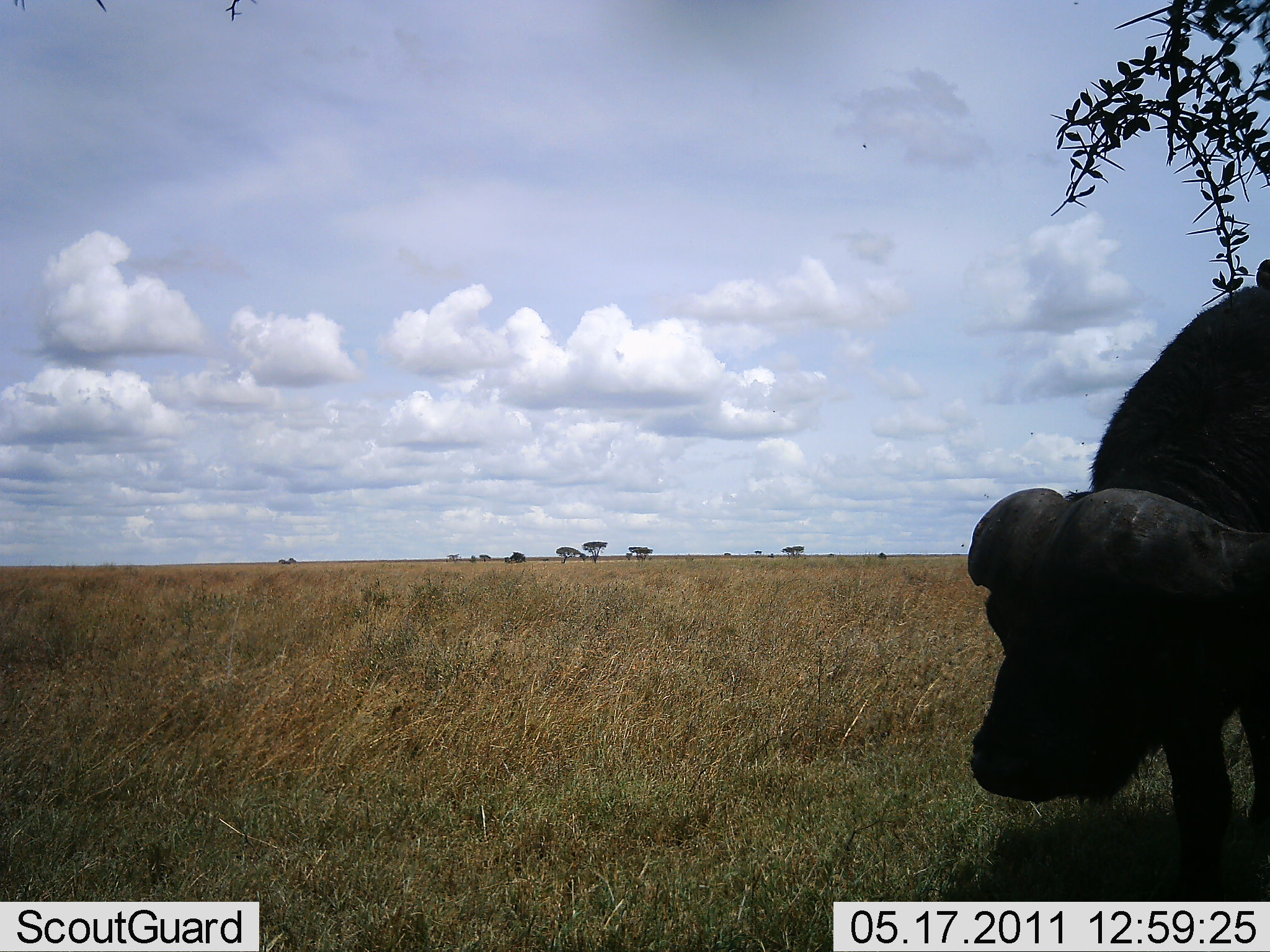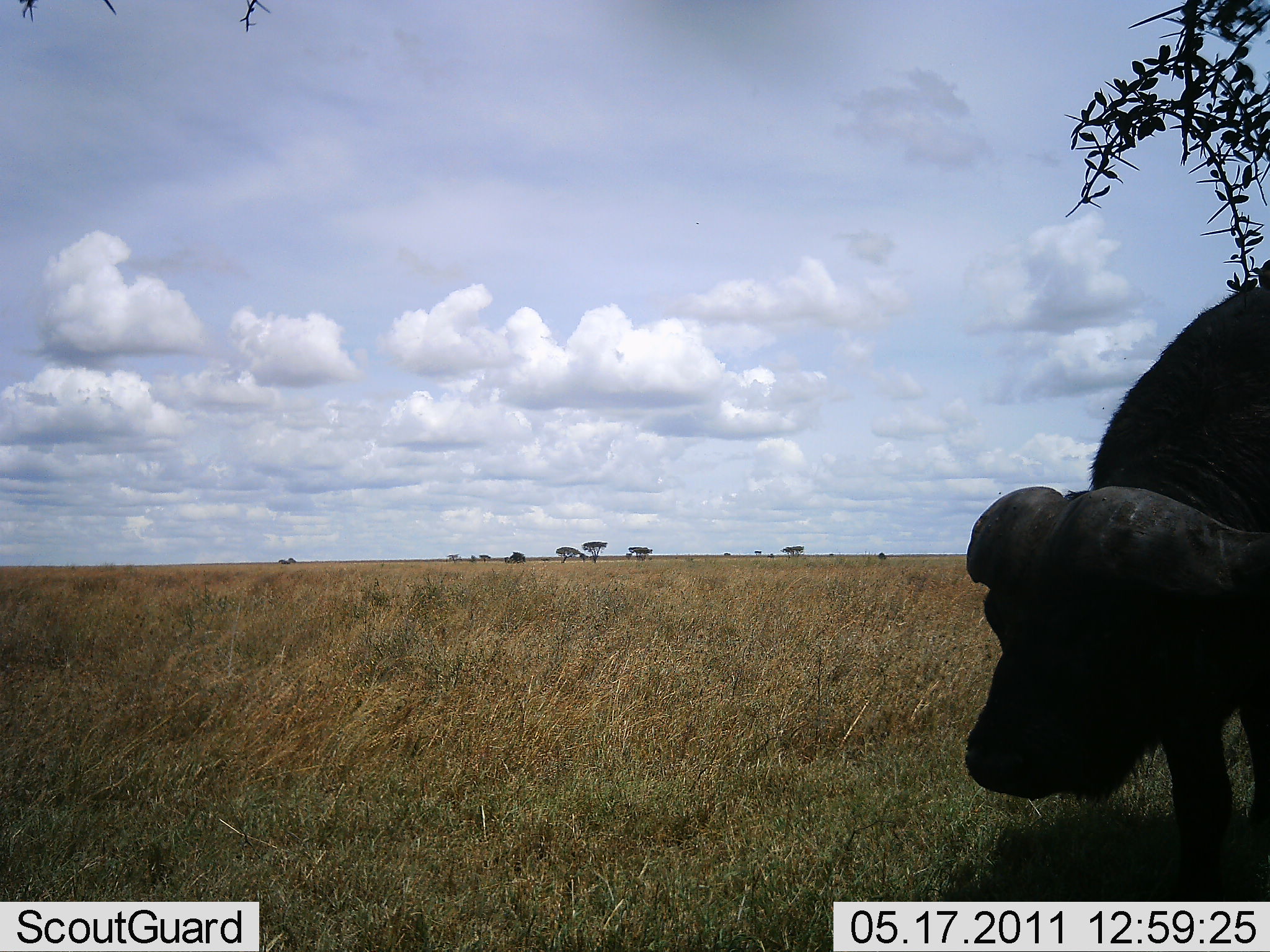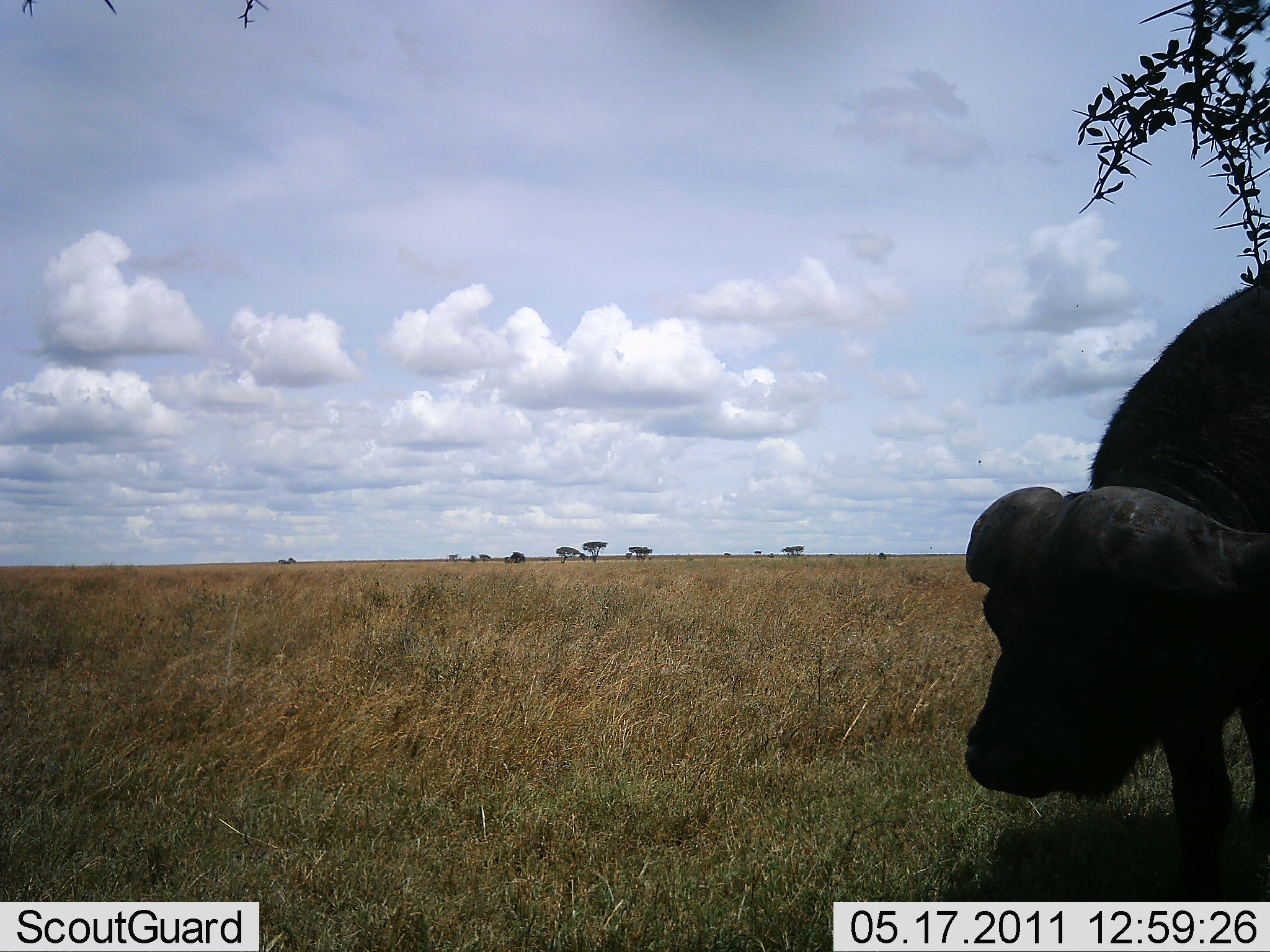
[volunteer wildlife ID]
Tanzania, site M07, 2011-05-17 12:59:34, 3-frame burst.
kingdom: Animalia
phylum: Chordata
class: Mammalia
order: Artiodactyla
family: Bovidae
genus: Syncerus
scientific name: Syncerus caffer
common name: cape buffalo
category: buffalo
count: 1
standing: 67%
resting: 8%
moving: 8%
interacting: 0%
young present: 0%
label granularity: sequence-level